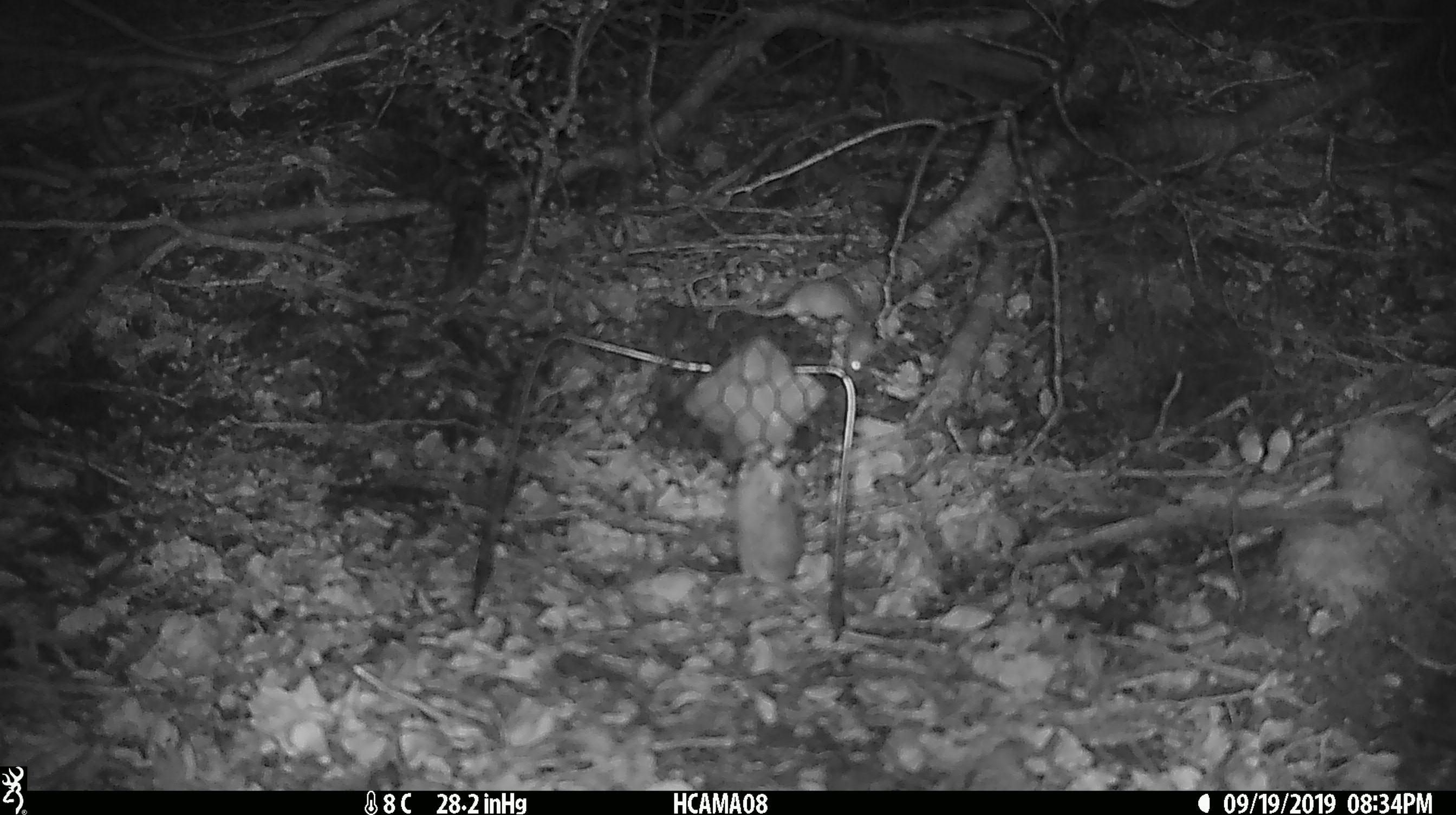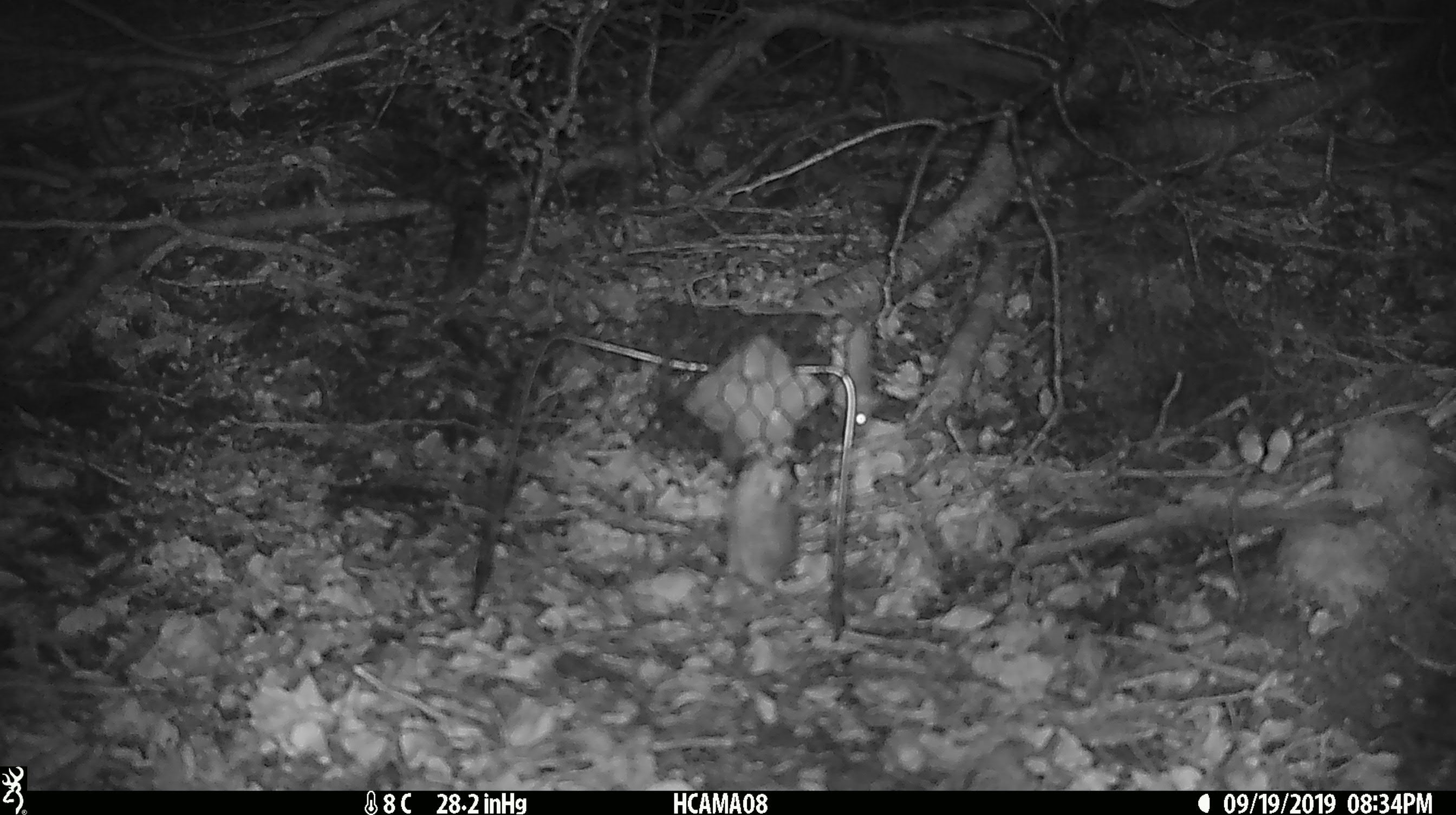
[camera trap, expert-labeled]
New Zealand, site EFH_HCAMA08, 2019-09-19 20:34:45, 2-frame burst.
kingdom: Animalia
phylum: Chordata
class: Mammalia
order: Rodentia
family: Muridae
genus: Mus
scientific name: Mus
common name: mouse